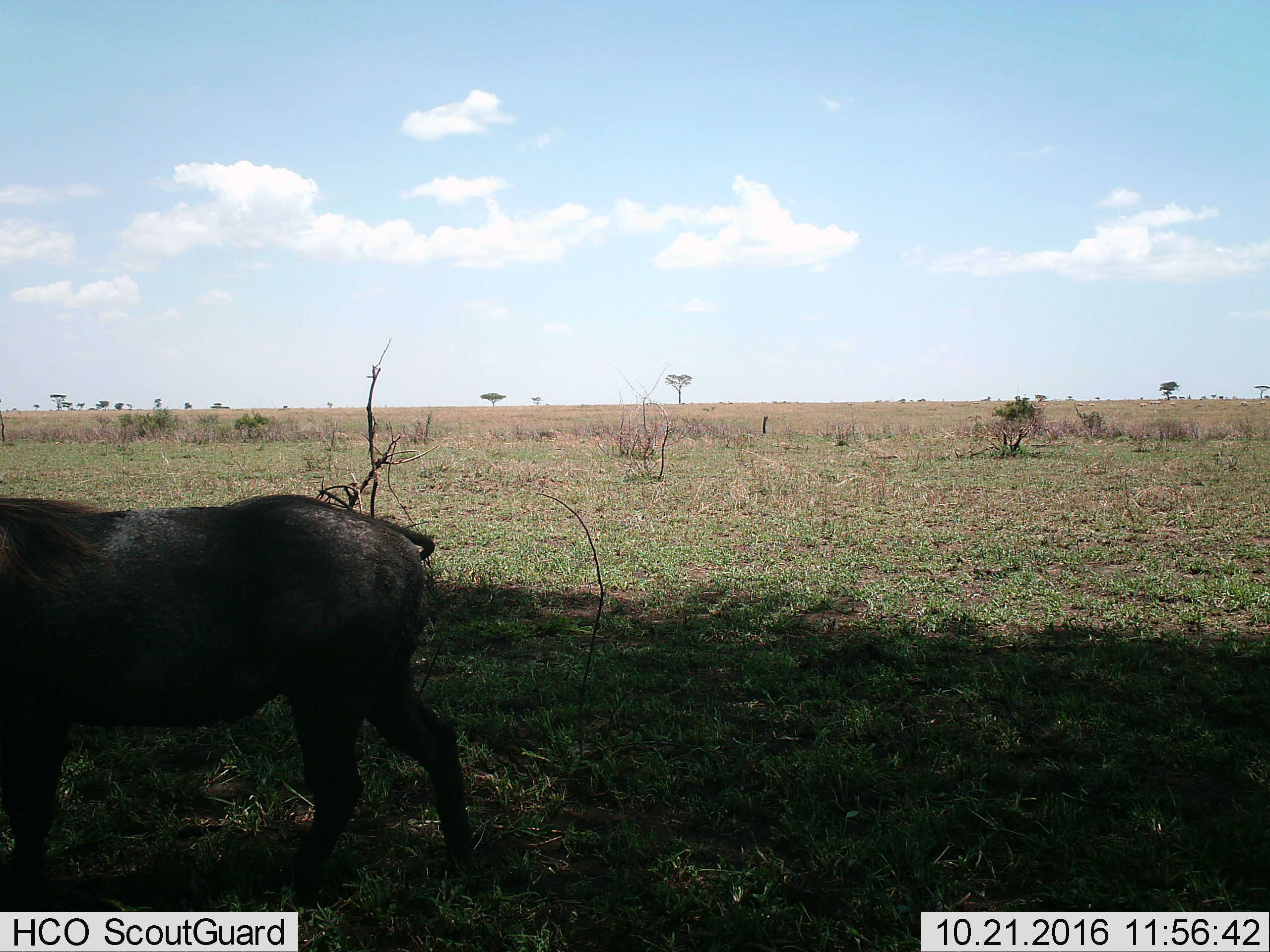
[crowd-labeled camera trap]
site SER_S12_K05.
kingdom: Animalia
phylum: Chordata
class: Mammalia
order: Artiodactyla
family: Suidae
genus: Phacochoerus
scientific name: Phacochoerus africanus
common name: warthog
Warthog (Phacochoerus africanus), count 1. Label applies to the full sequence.